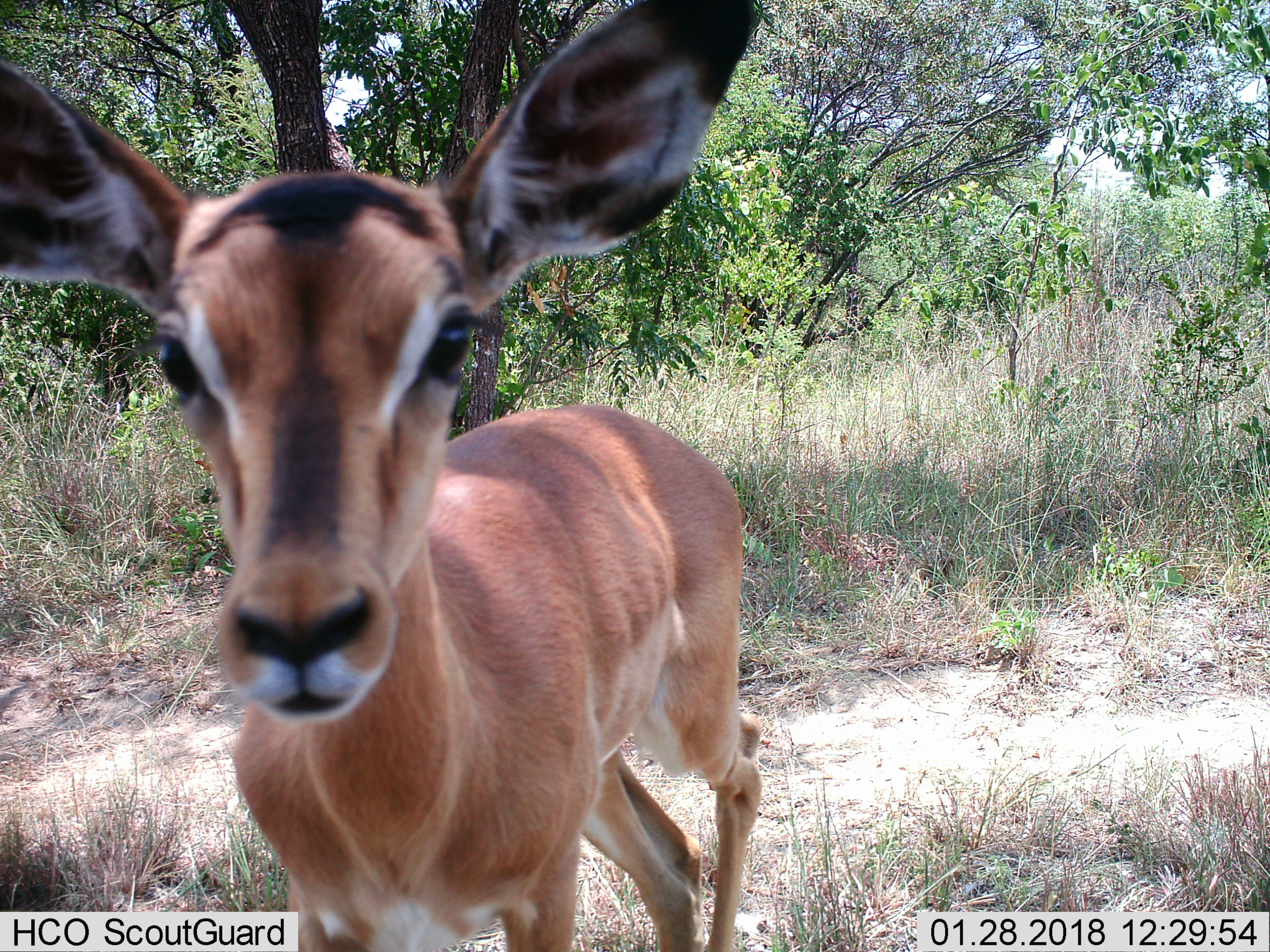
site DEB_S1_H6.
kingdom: Animalia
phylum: Chordata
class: Mammalia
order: Artiodactyla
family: Bovidae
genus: Aepyceros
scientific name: Aepyceros melampus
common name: impala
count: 1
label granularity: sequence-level